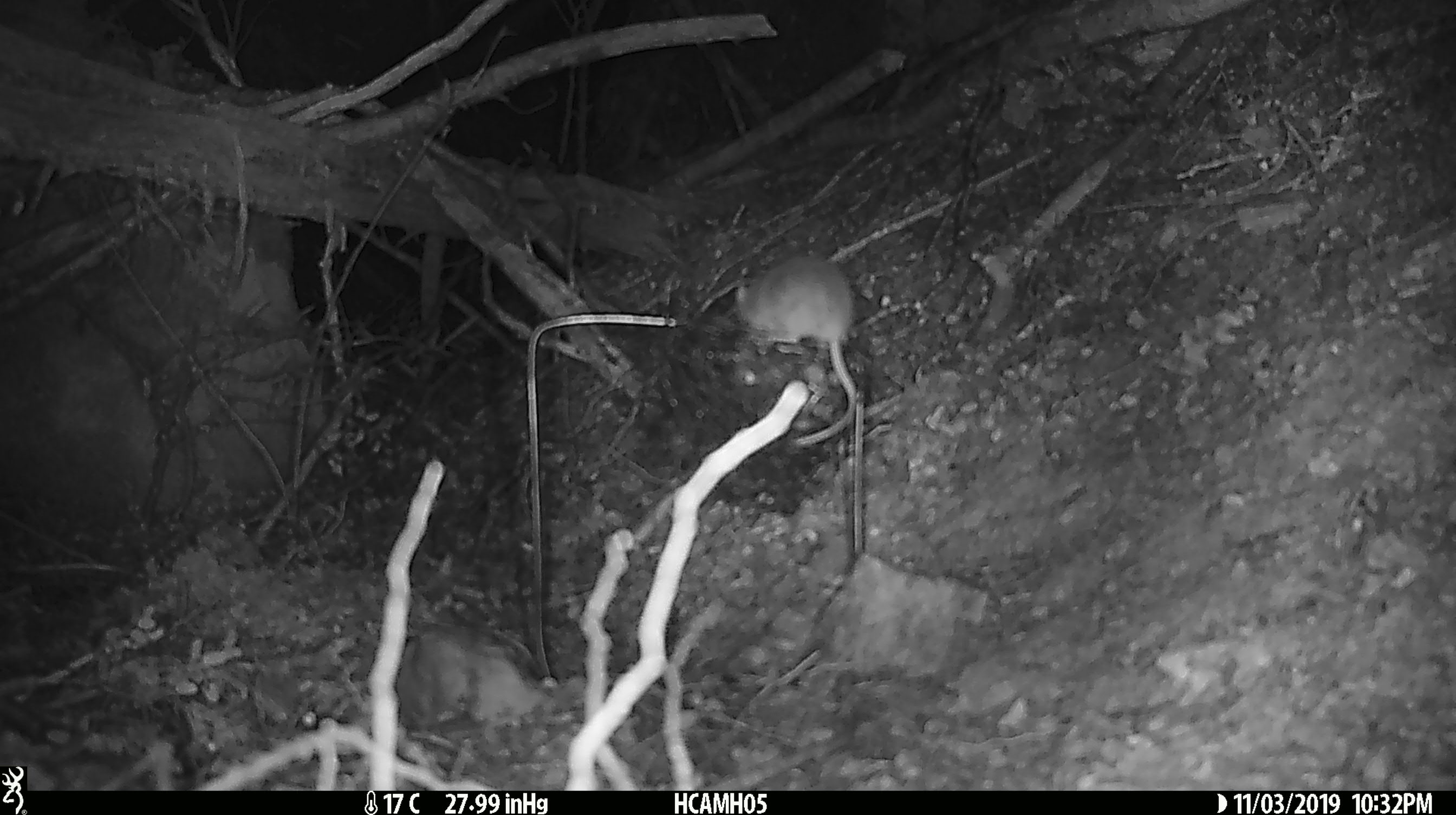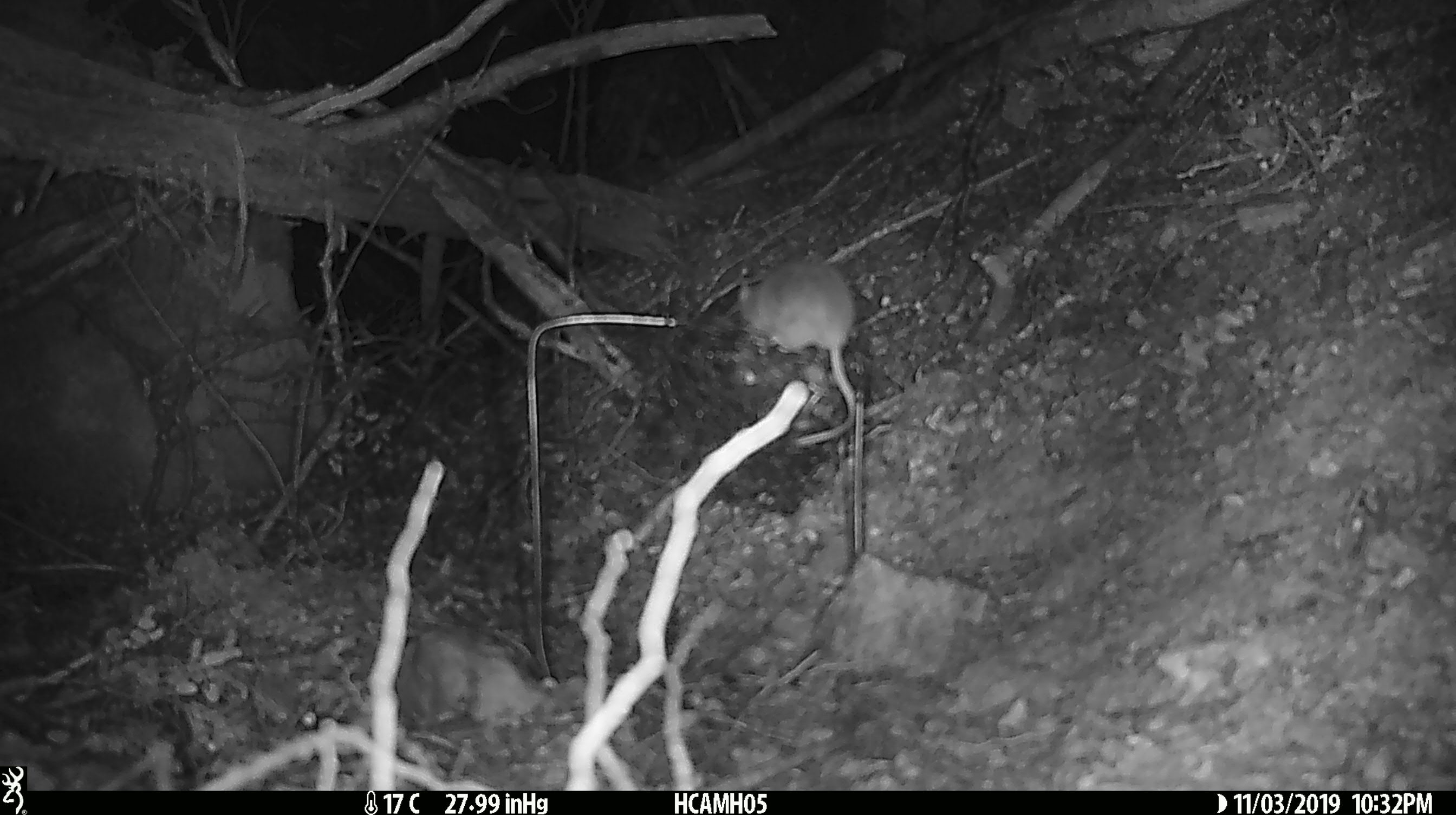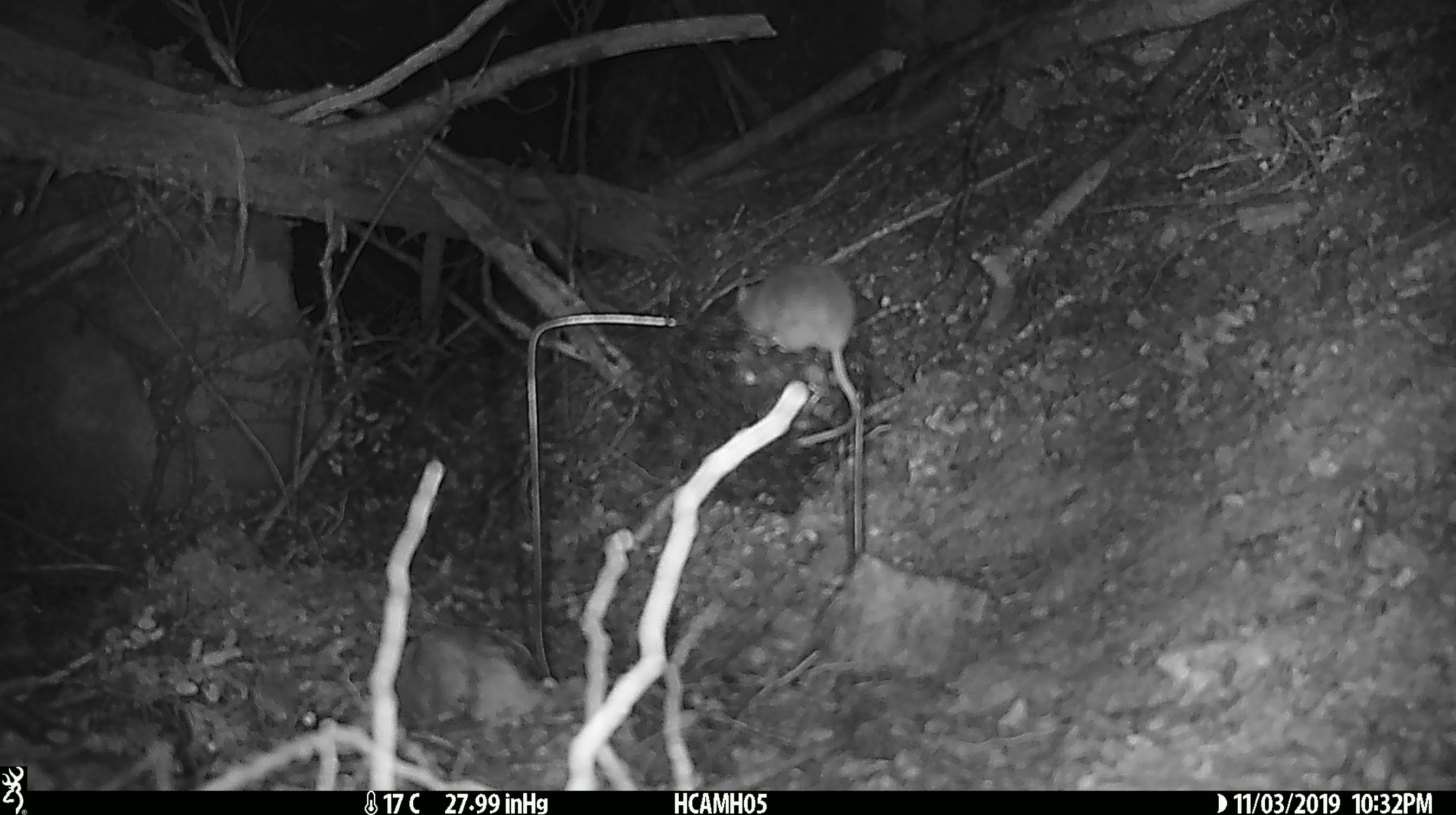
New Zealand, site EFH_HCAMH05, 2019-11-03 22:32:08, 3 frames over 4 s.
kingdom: Animalia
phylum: Chordata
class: Mammalia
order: Rodentia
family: Muridae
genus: Mus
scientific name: Mus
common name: mouse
Mouse (Mus).